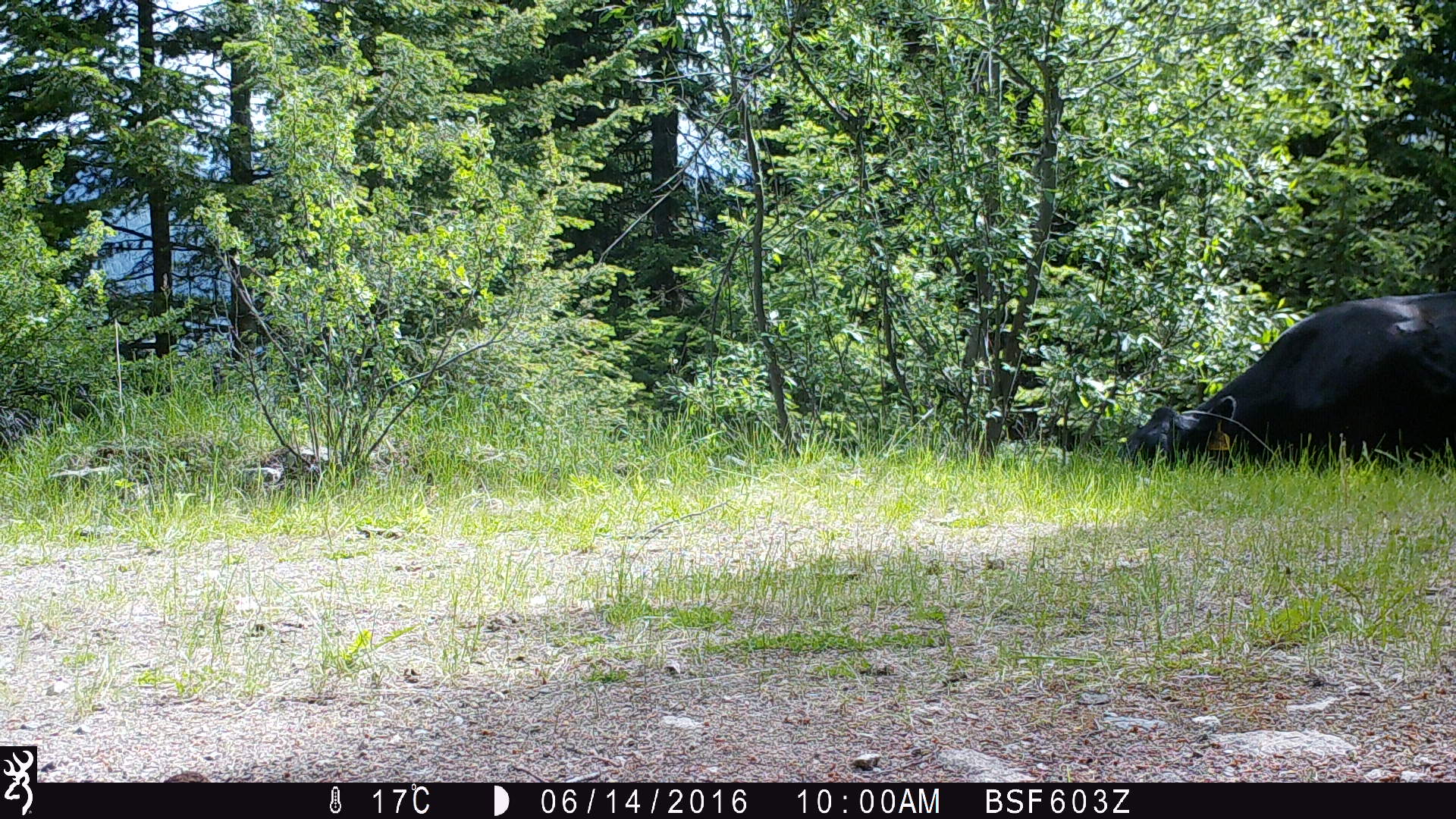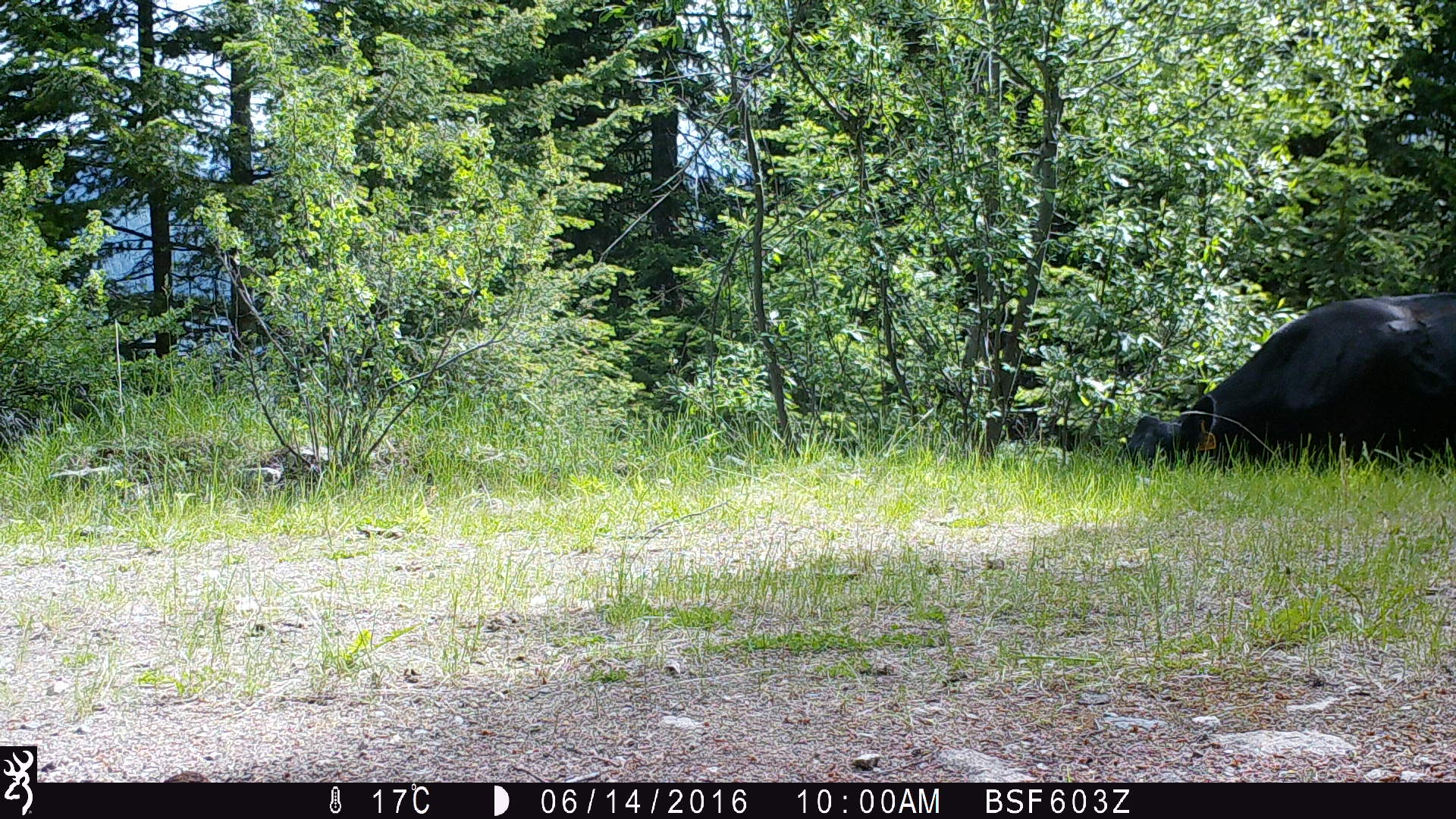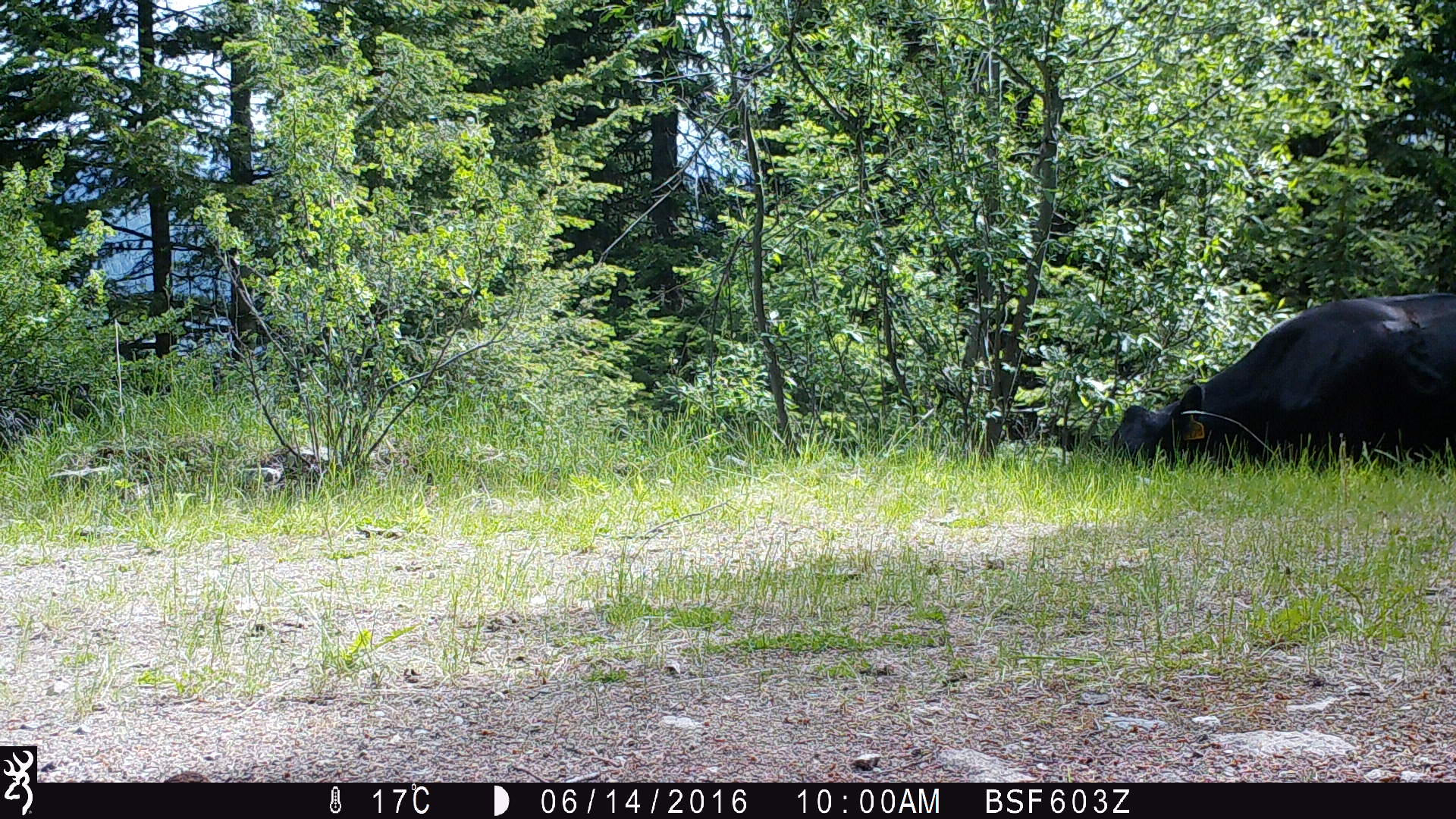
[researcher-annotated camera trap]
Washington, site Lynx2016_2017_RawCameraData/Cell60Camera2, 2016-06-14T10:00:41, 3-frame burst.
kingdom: Animalia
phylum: Chordata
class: Mammalia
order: Artiodactyla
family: Bovidae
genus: Bos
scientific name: Bos taurus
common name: domestic cattle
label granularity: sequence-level